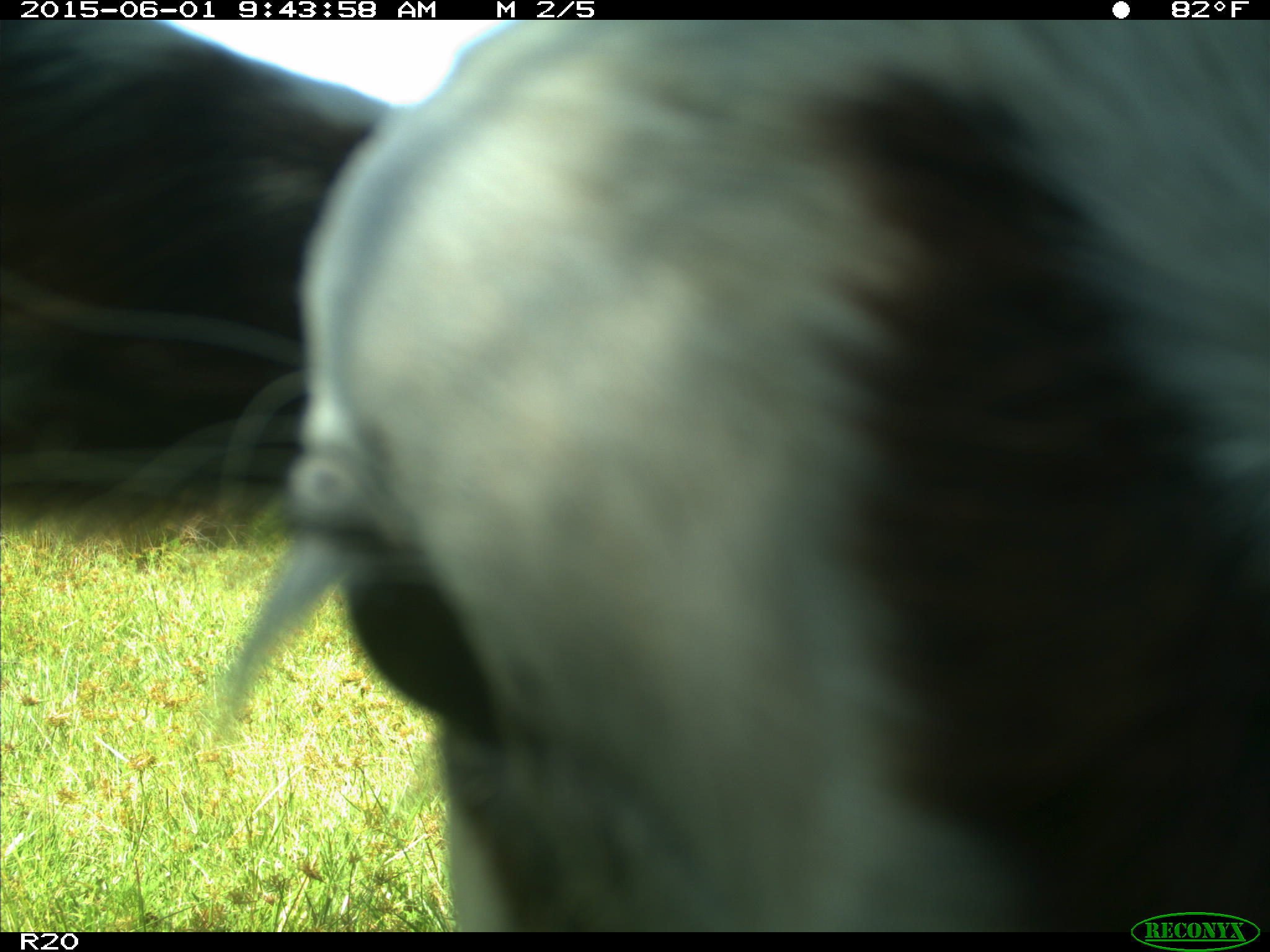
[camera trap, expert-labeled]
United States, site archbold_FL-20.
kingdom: Animalia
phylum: Chordata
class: Mammalia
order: Artiodactyla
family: Bovidae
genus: Bos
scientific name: Bos taurus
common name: domestic cow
Bos taurus (domestic cow).